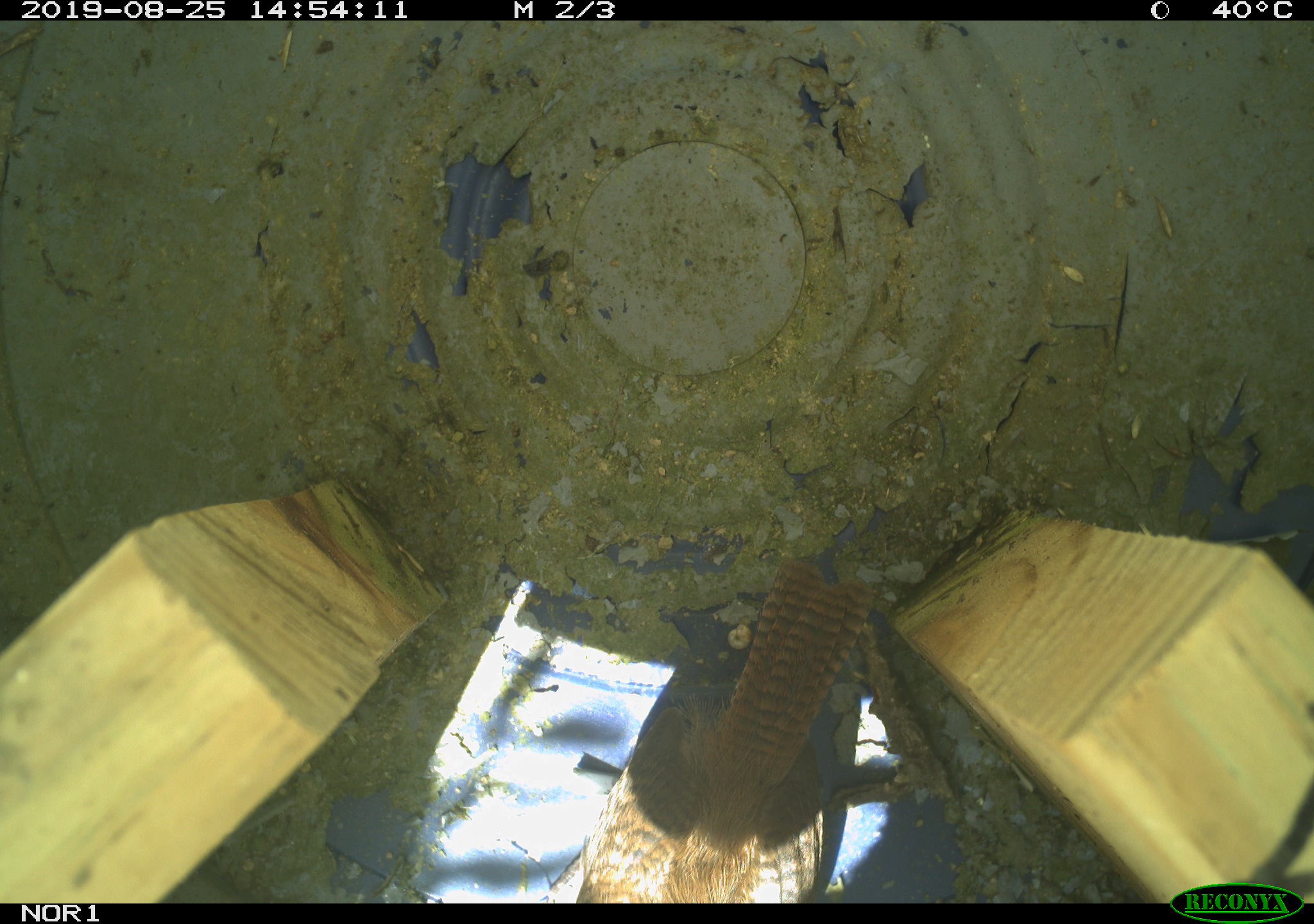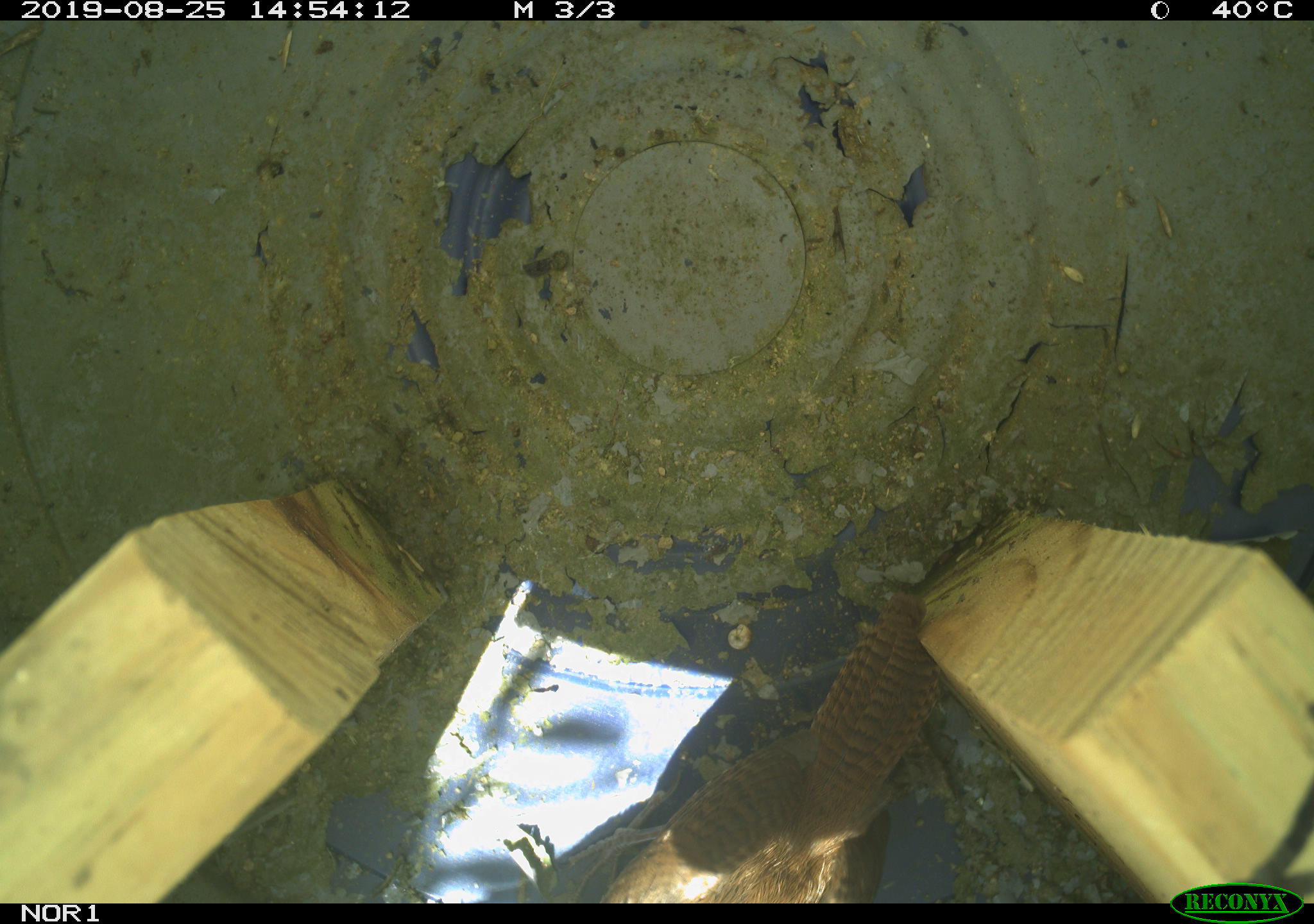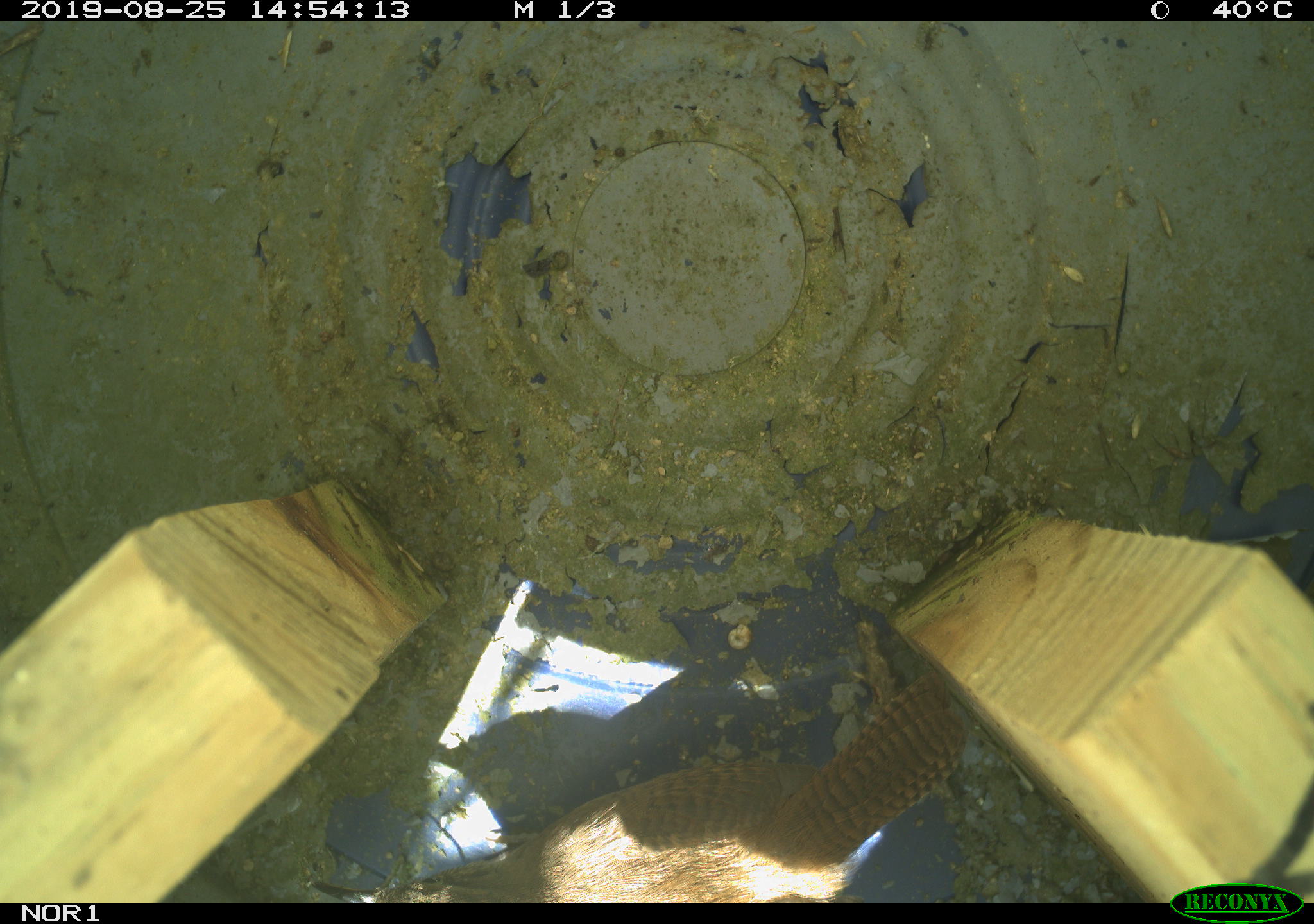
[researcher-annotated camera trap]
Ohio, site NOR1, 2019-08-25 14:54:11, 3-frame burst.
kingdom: Animalia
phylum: Chordata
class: Aves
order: Passeriformes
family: Troglodytidae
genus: Troglodytes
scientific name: Troglodytes aedon aedon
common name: northern house wren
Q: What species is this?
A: Northern house wren (Troglodytes aedon aedon).